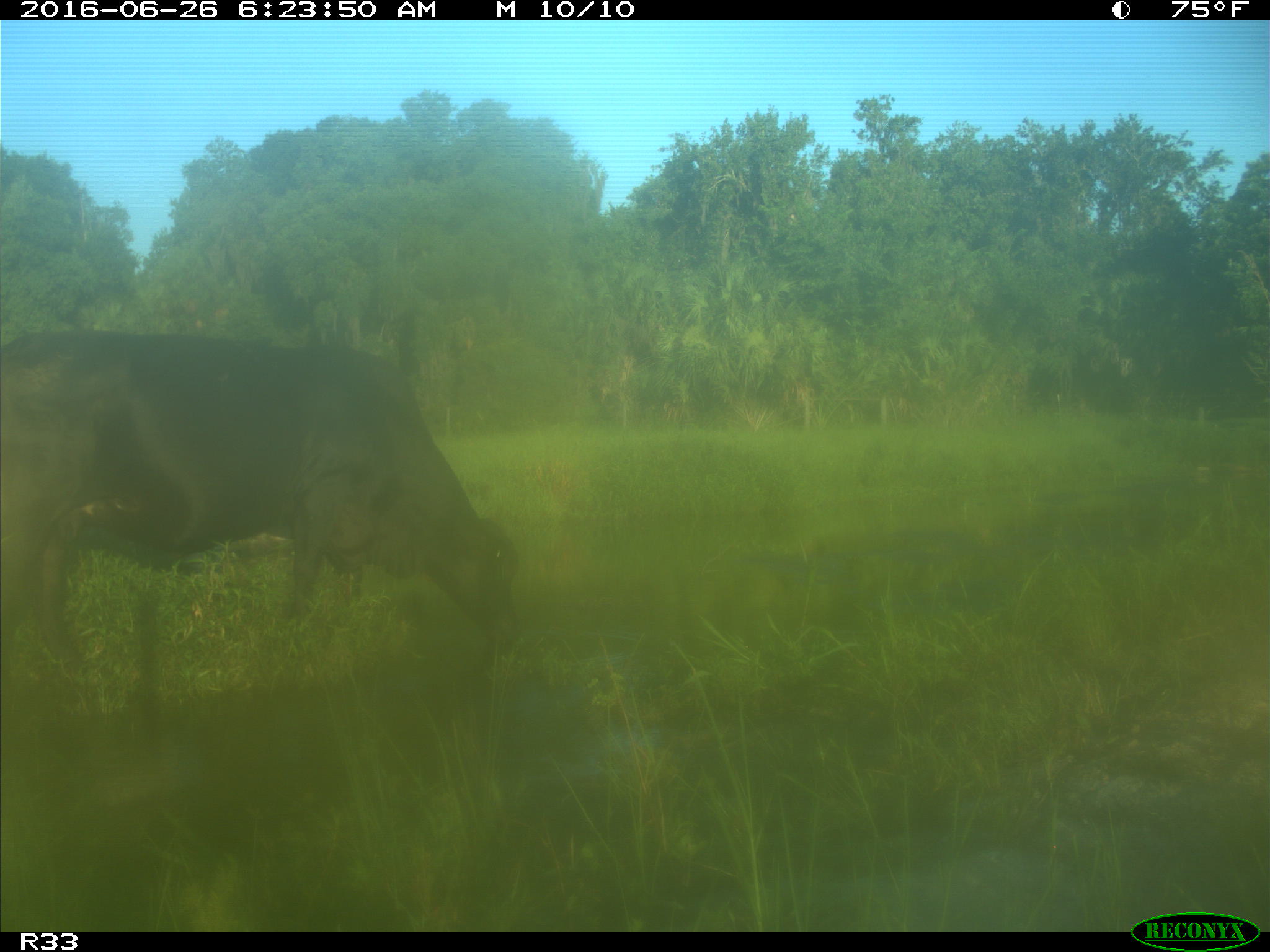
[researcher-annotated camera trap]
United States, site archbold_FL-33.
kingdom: Animalia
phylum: Chordata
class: Mammalia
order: Artiodactyla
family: Bovidae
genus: Bos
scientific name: Bos taurus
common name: domestic cow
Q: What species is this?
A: Bos taurus (domestic cow).